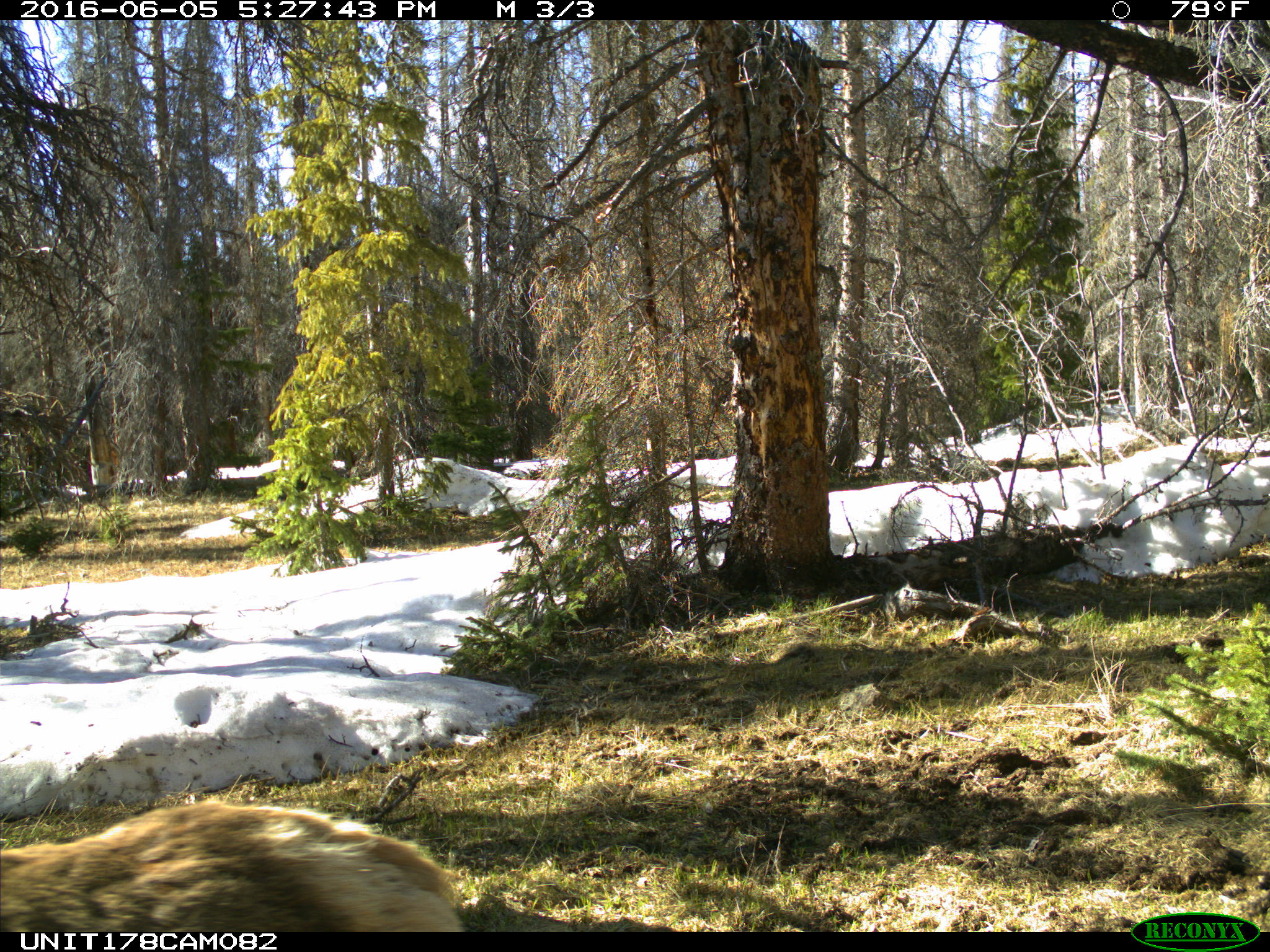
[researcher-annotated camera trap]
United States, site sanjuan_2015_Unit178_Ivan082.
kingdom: Animalia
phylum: Chordata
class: Mammalia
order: Artiodactyla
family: Cervidae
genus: Cervus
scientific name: Cervus elaphus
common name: red deer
Cervus elaphus (red deer).